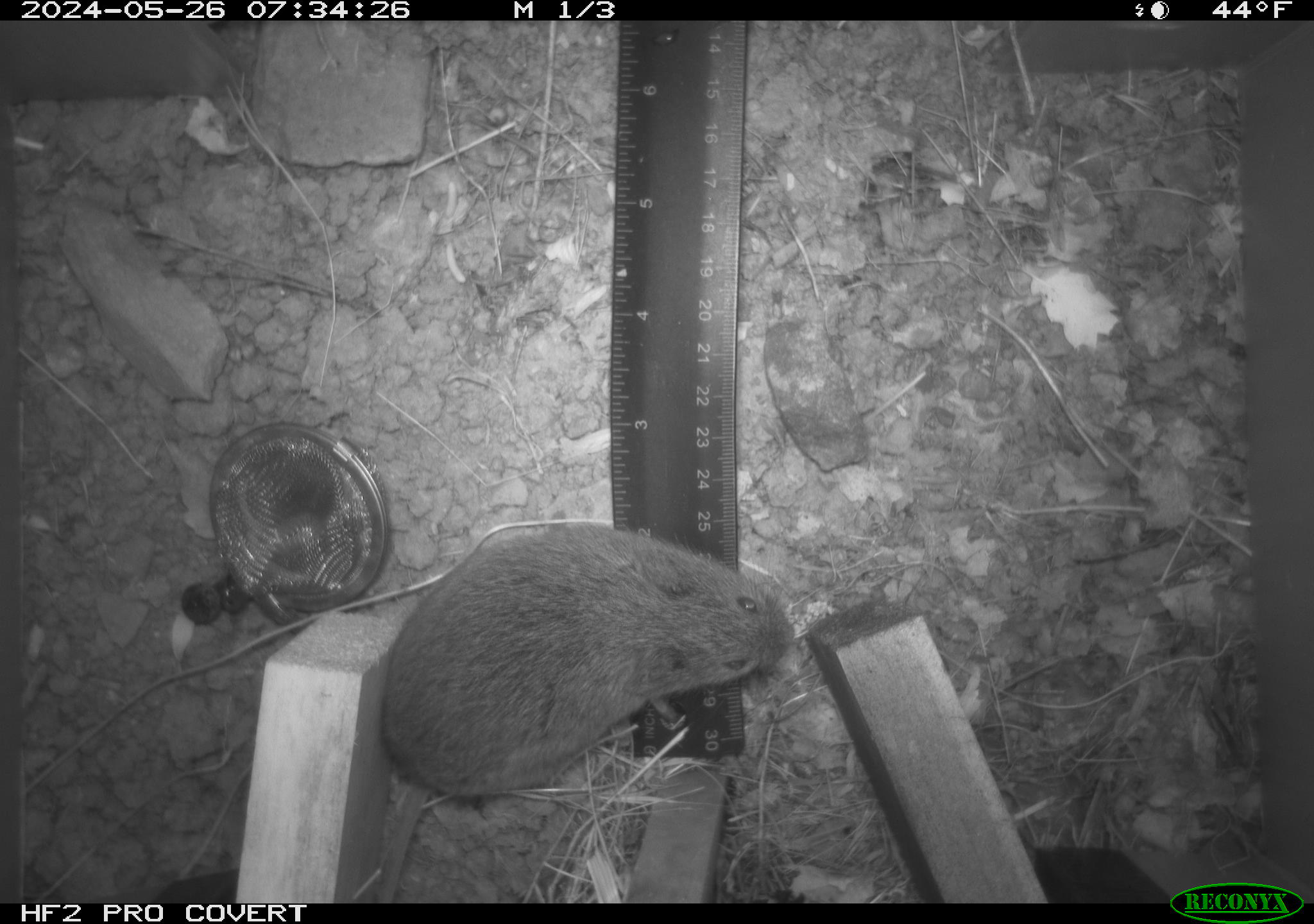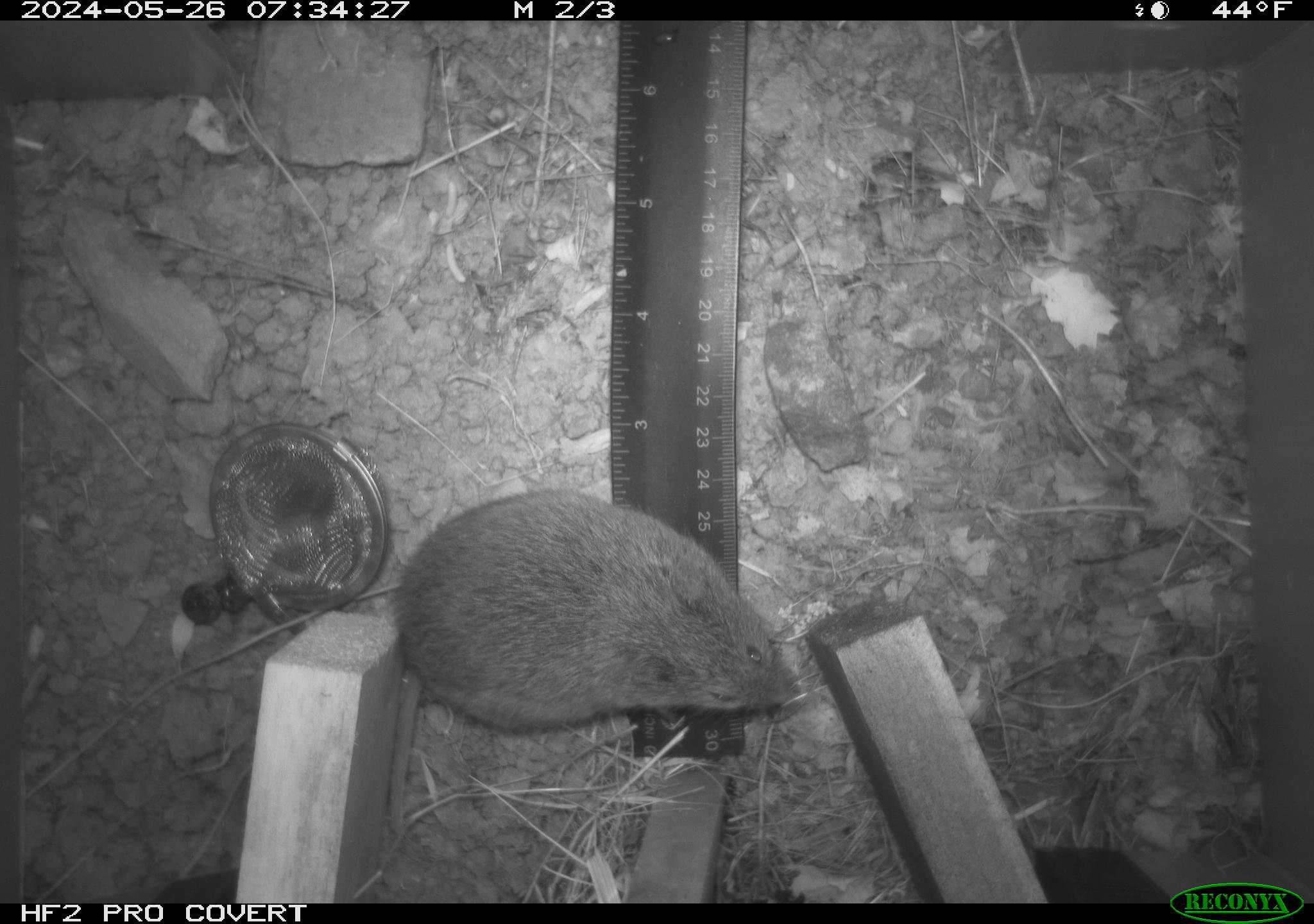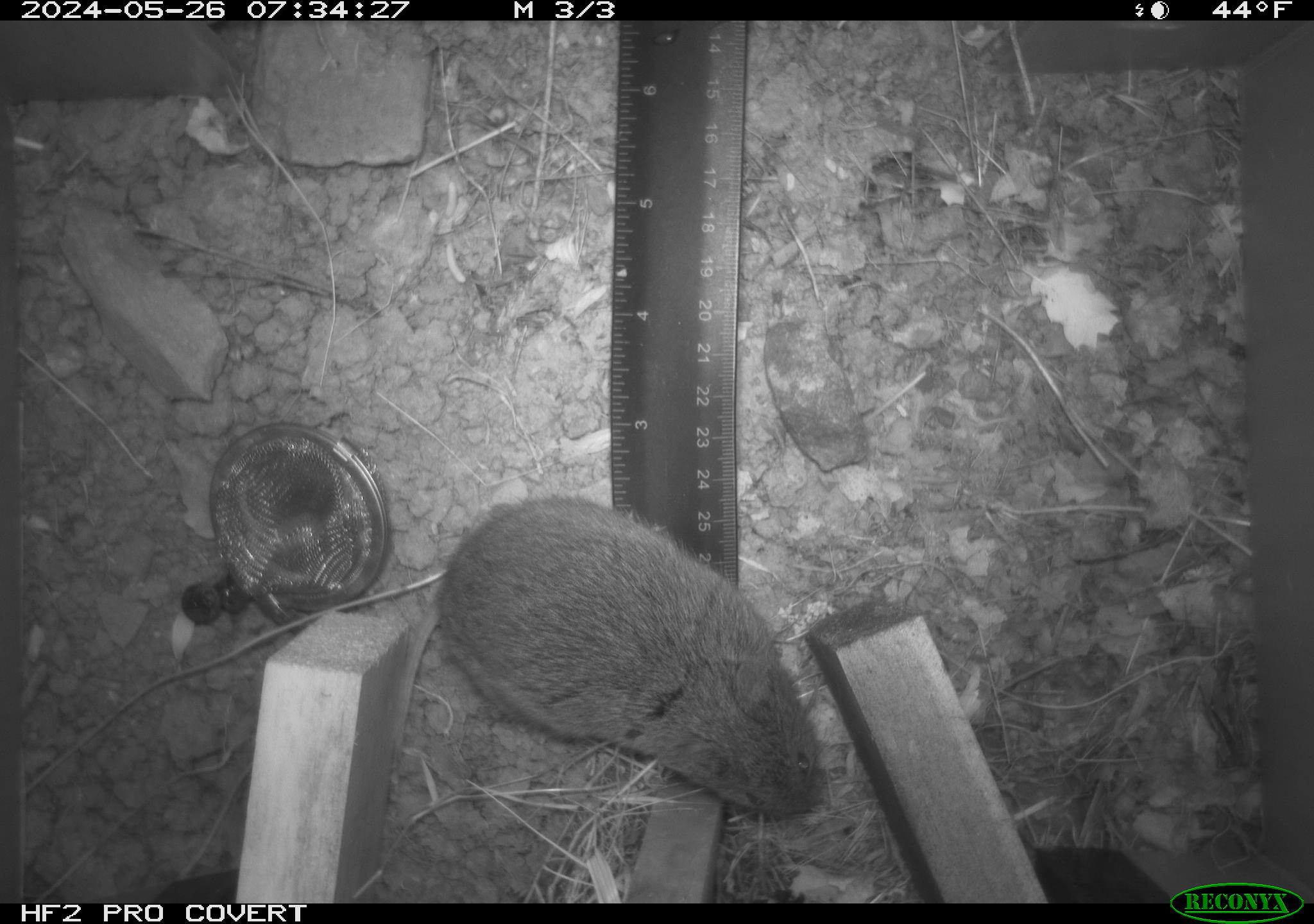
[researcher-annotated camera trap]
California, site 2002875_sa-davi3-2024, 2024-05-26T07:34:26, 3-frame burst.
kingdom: Animalia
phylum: Chordata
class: Mammalia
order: Rodentia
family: Cricetidae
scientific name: Arvicolinae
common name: voles, lemmings, and muskrats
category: arvicolinae subfamily